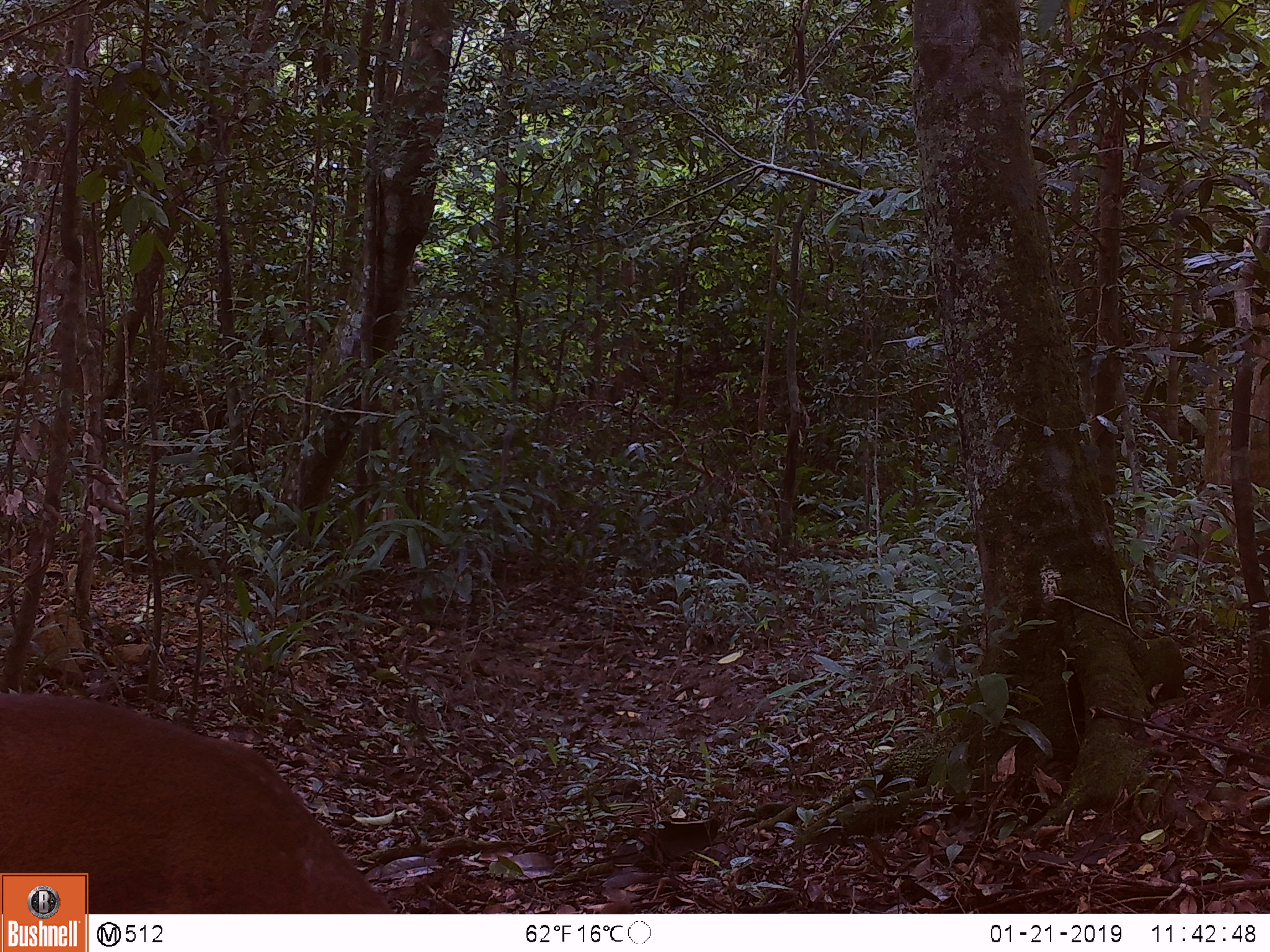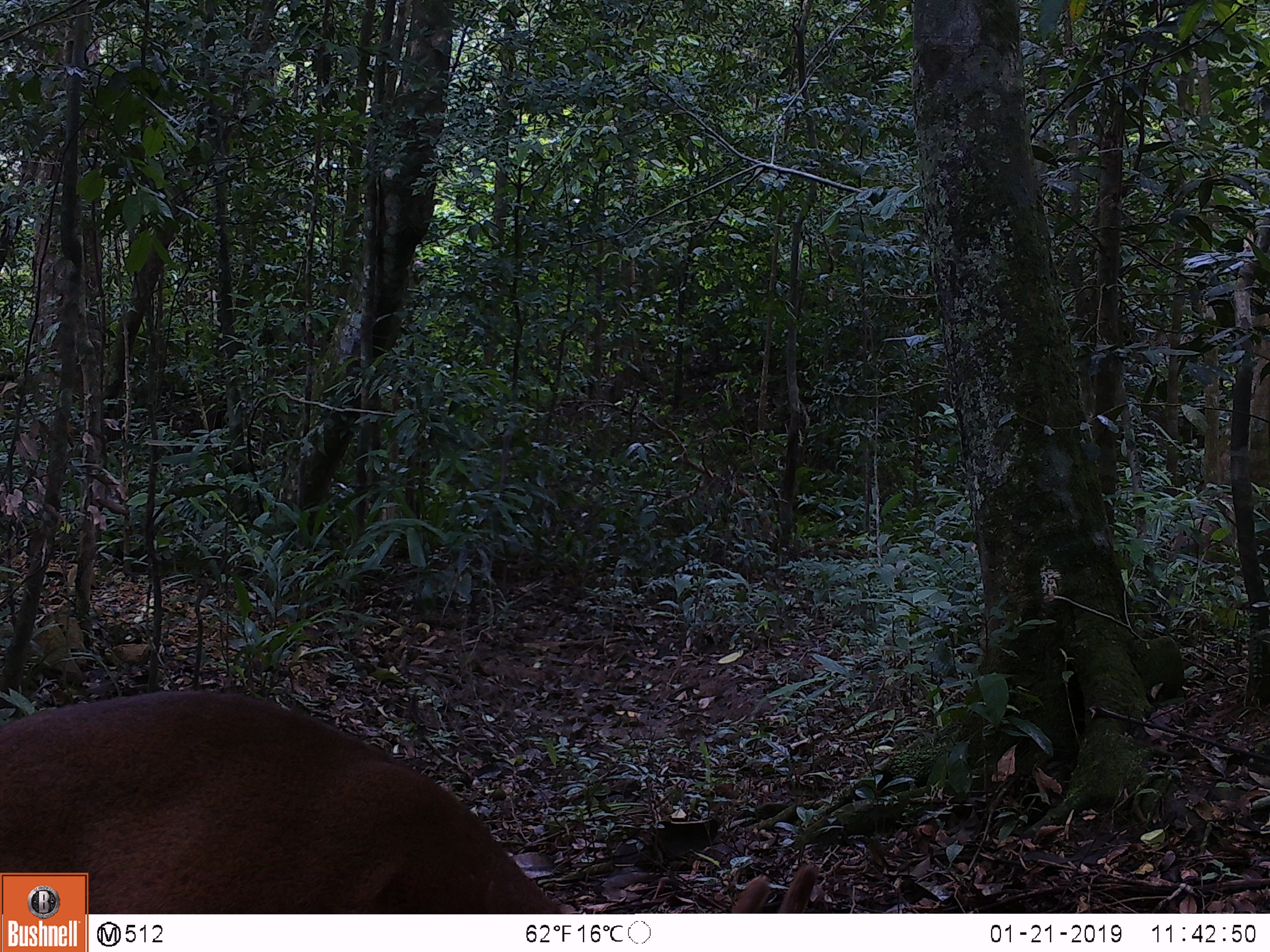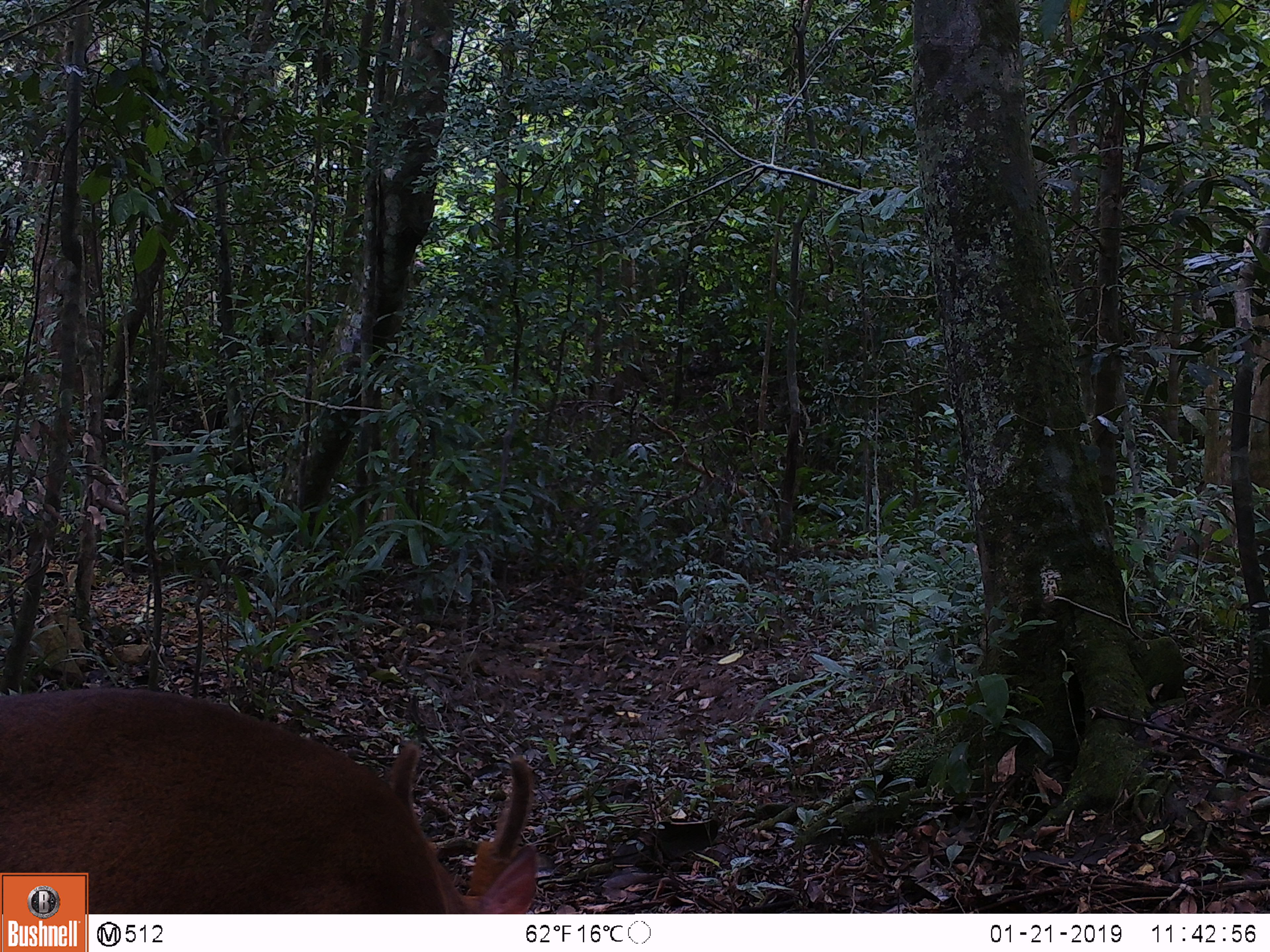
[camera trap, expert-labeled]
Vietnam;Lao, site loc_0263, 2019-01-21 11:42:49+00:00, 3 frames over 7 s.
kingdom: Animalia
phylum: Chordata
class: Mammalia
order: Artiodactyla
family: Cervidae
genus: Muntiacus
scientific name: Muntiacus vuquangensis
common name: large-antlered muntjac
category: large antlered muntjac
Large antlered muntjac (large-antlered muntjac) (Muntiacus vuquangensis). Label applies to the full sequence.